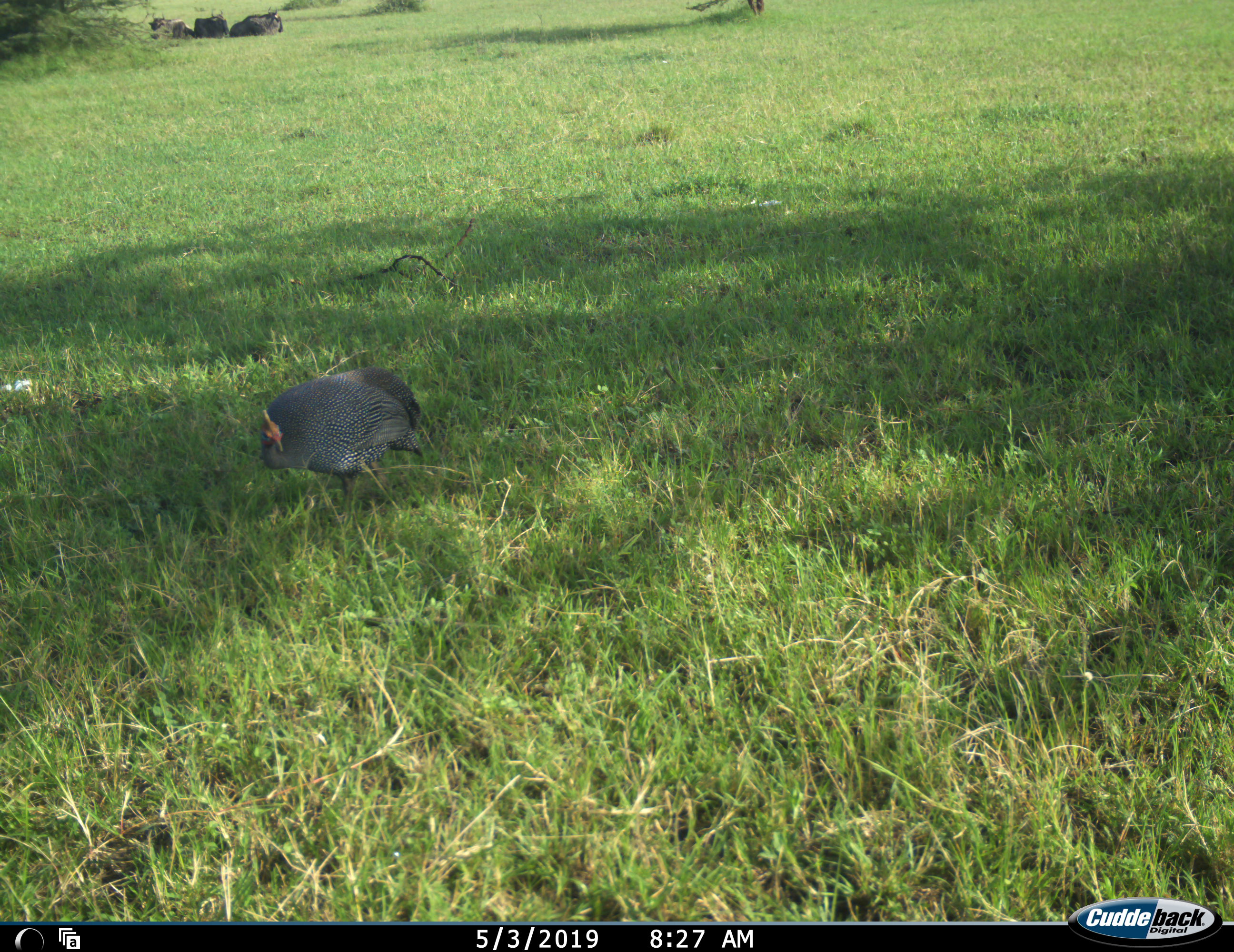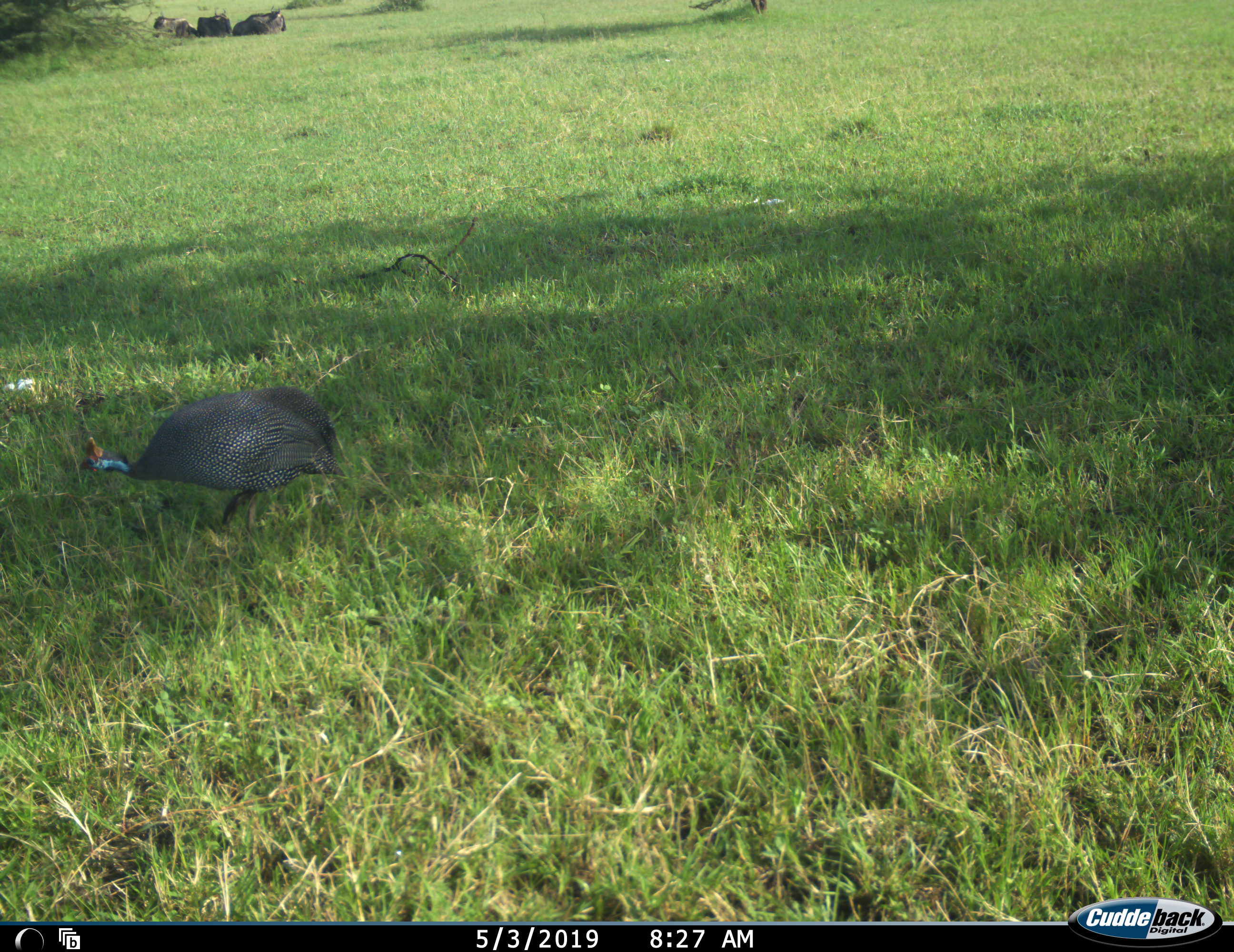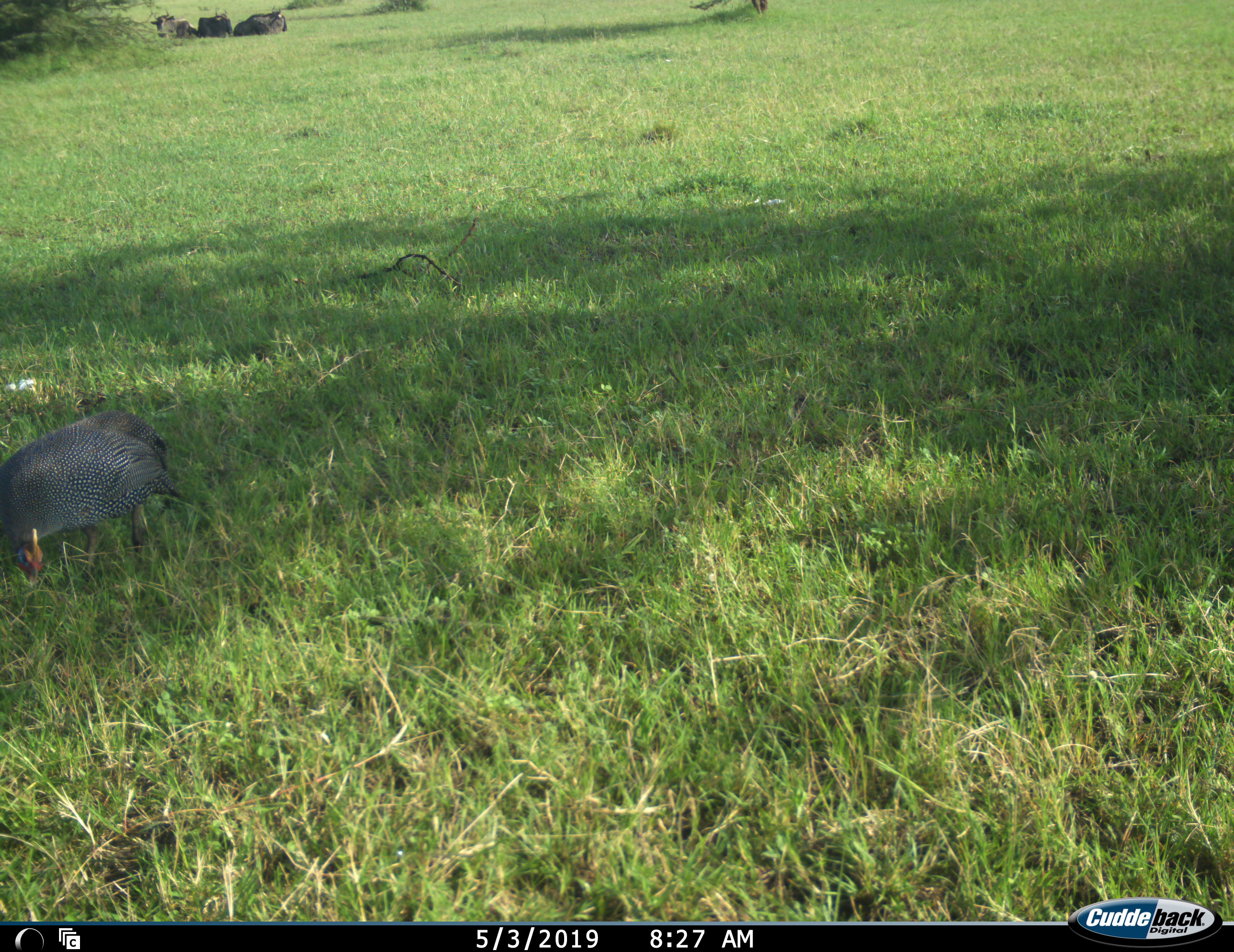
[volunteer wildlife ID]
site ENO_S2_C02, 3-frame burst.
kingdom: Animalia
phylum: Chordata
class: Aves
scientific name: Aves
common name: bird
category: birdother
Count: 1.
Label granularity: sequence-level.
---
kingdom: Animalia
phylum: Chordata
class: Mammalia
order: Artiodactyla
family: Bovidae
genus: Connochaetes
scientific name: Connochaetes taurinus taurinus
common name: blue wildebeest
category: wildebeestblue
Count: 3.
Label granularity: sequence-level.